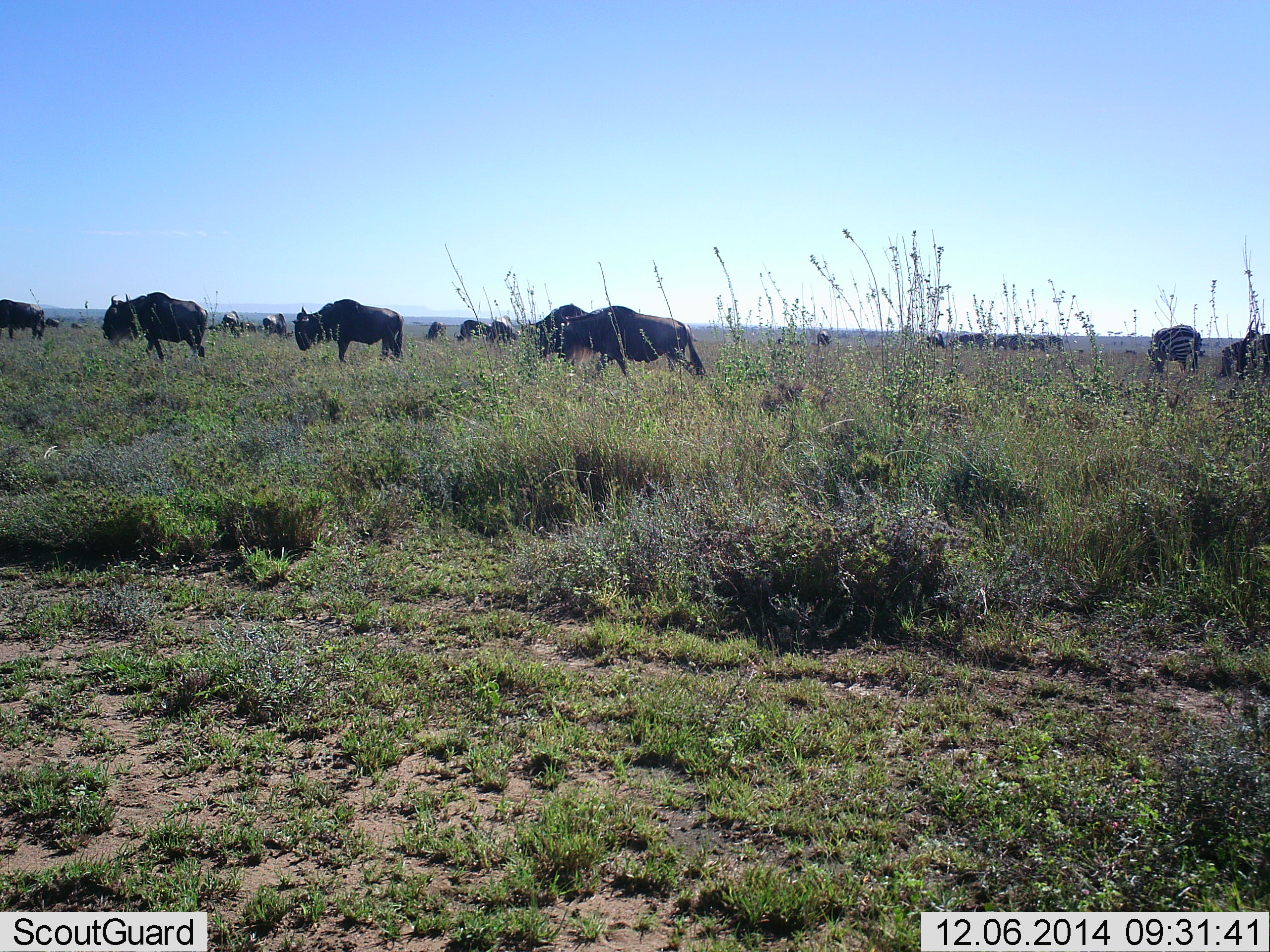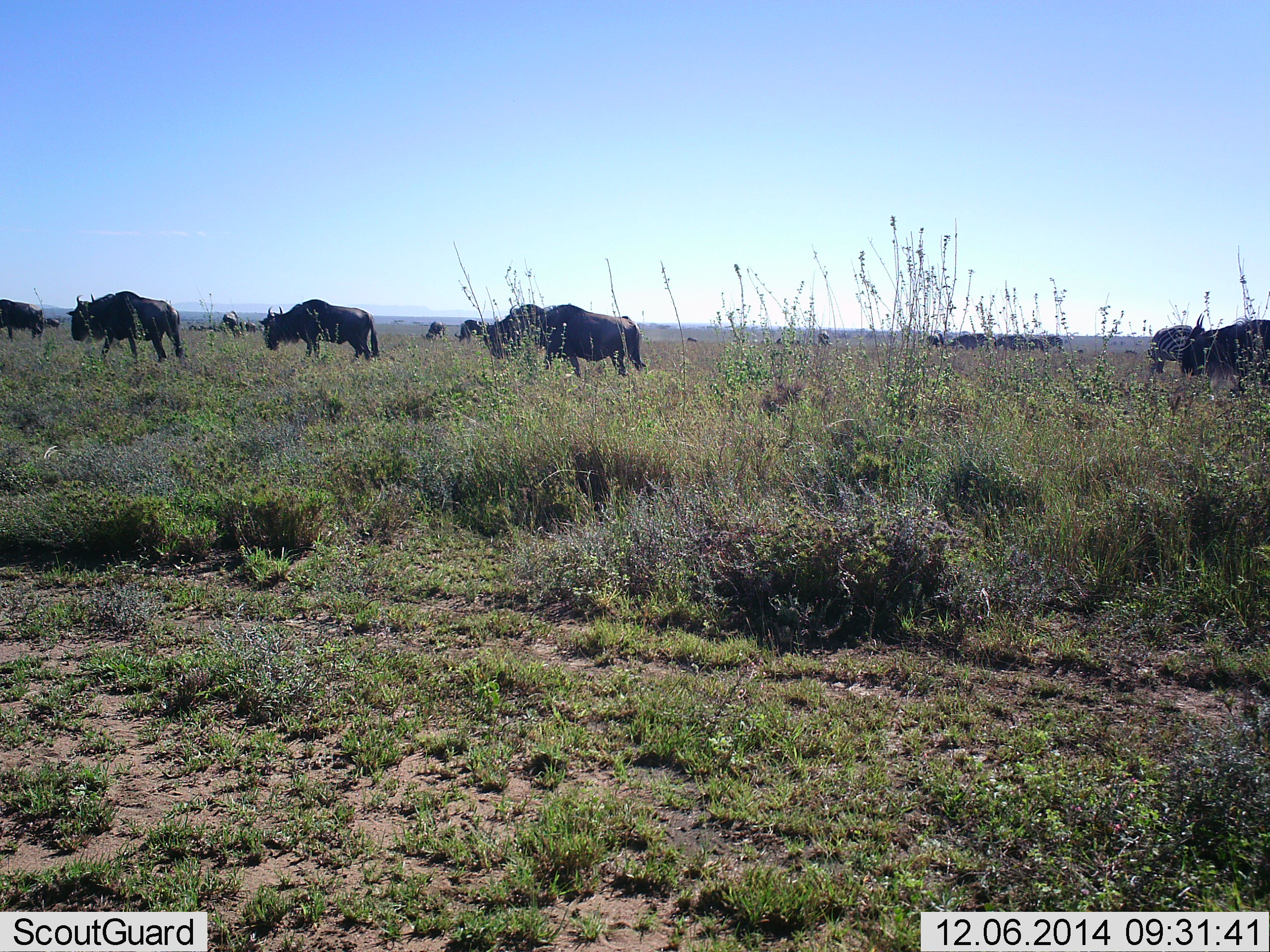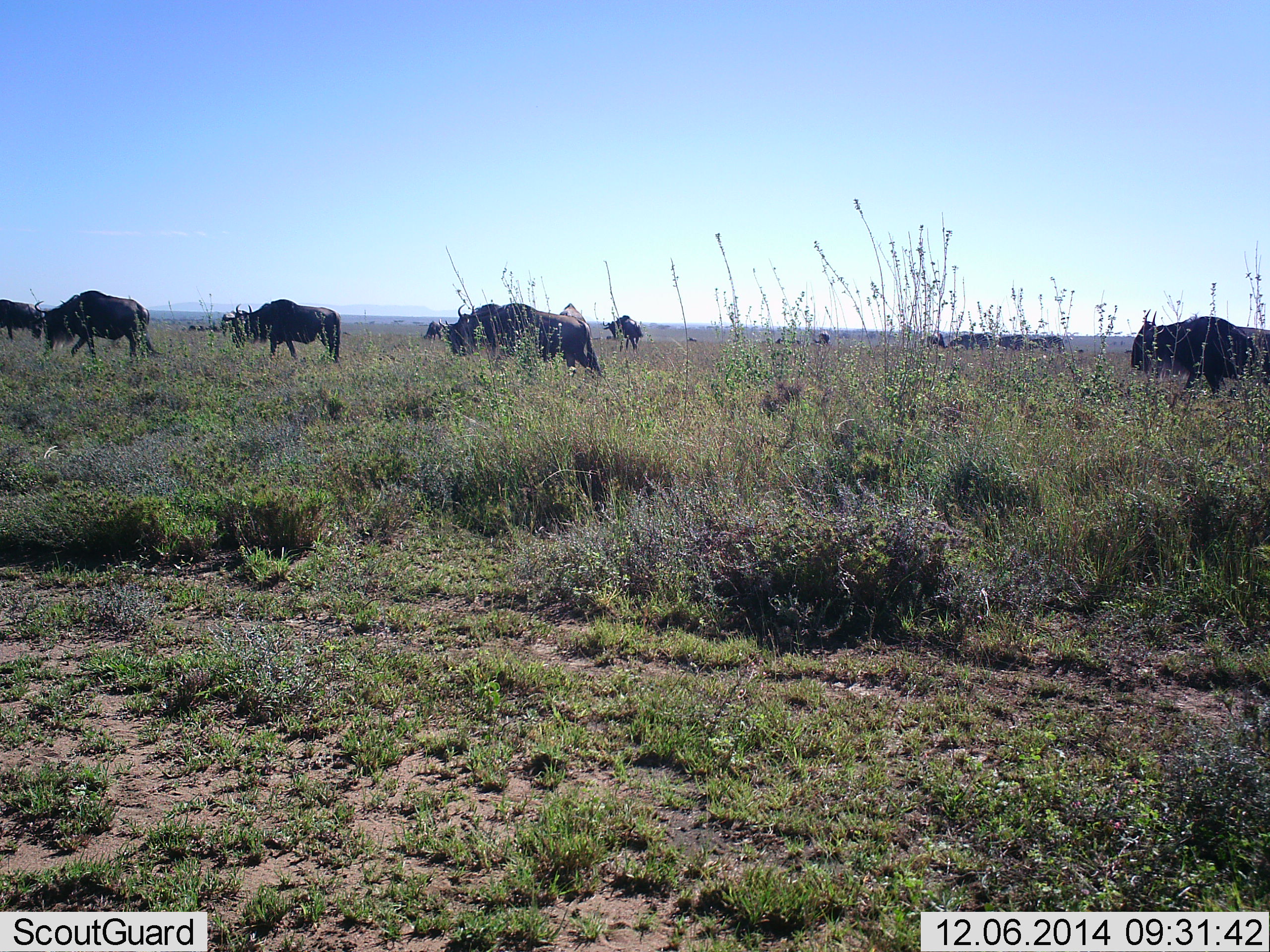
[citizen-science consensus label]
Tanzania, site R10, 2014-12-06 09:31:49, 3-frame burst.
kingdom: Animalia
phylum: Chordata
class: Mammalia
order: Artiodactyla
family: Bovidae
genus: Connochaetes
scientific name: Connochaetes taurinus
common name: blue wildebeest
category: wildebeest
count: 11-50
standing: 45%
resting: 0%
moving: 82%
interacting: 0%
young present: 0%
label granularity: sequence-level